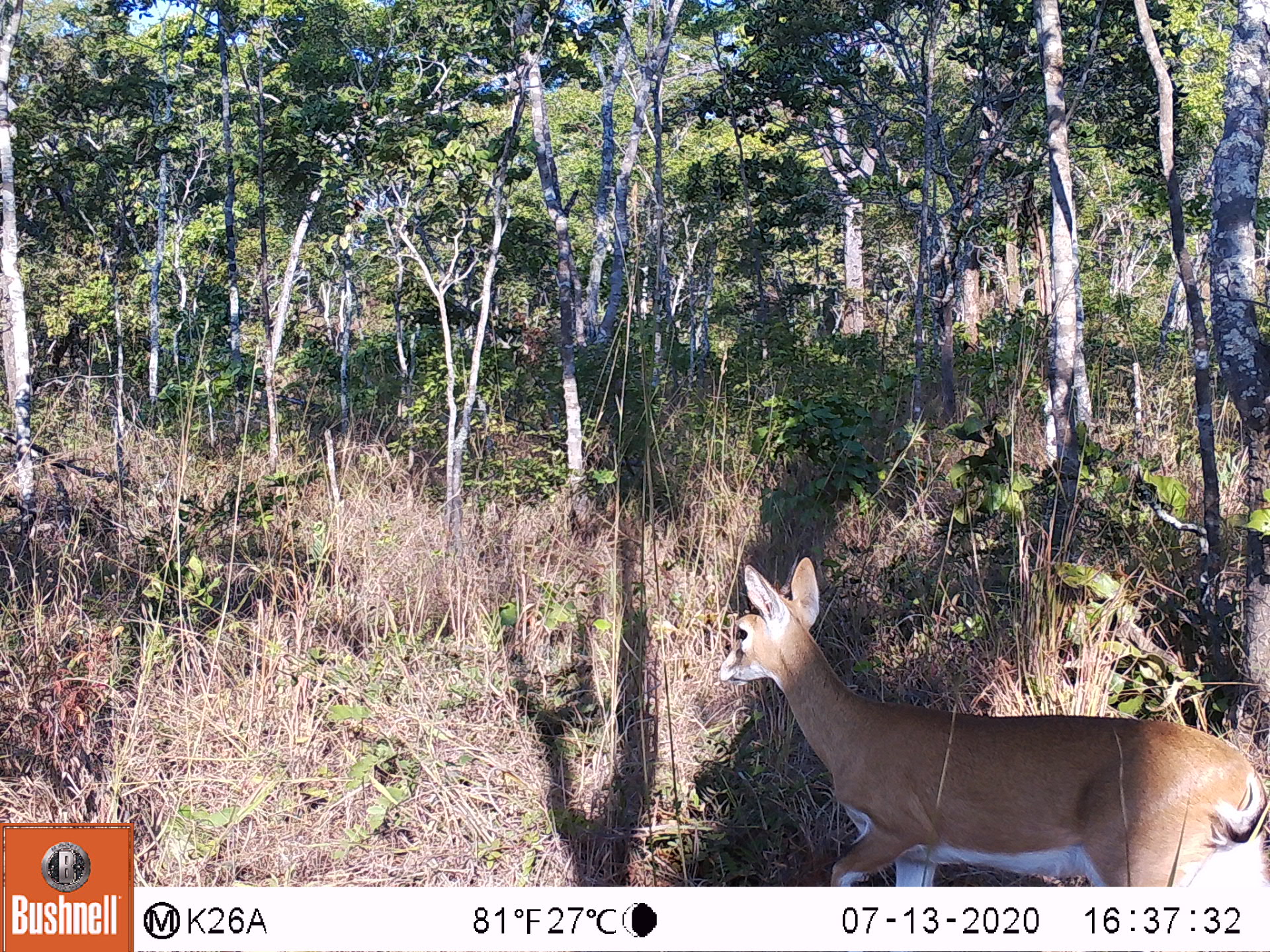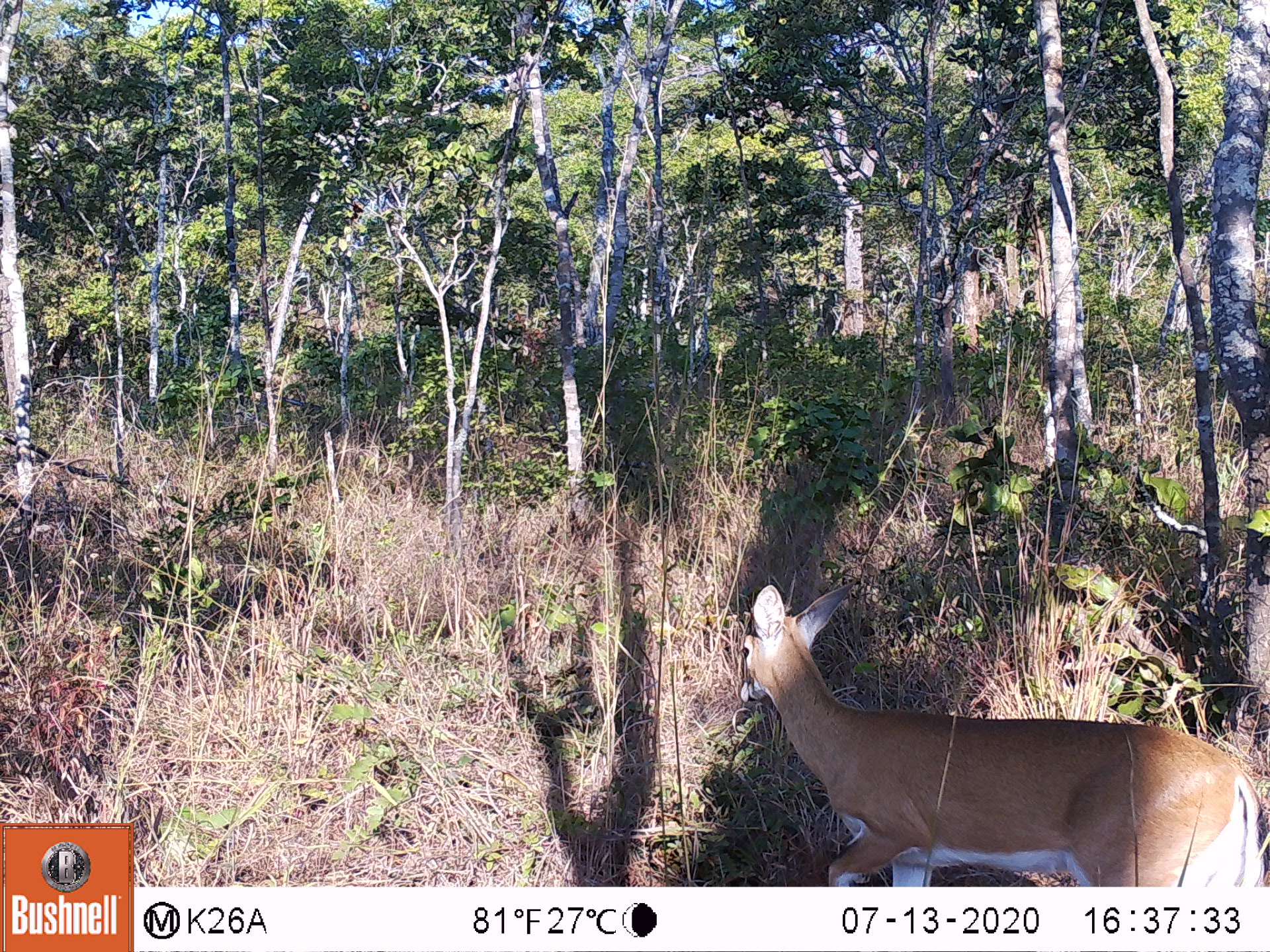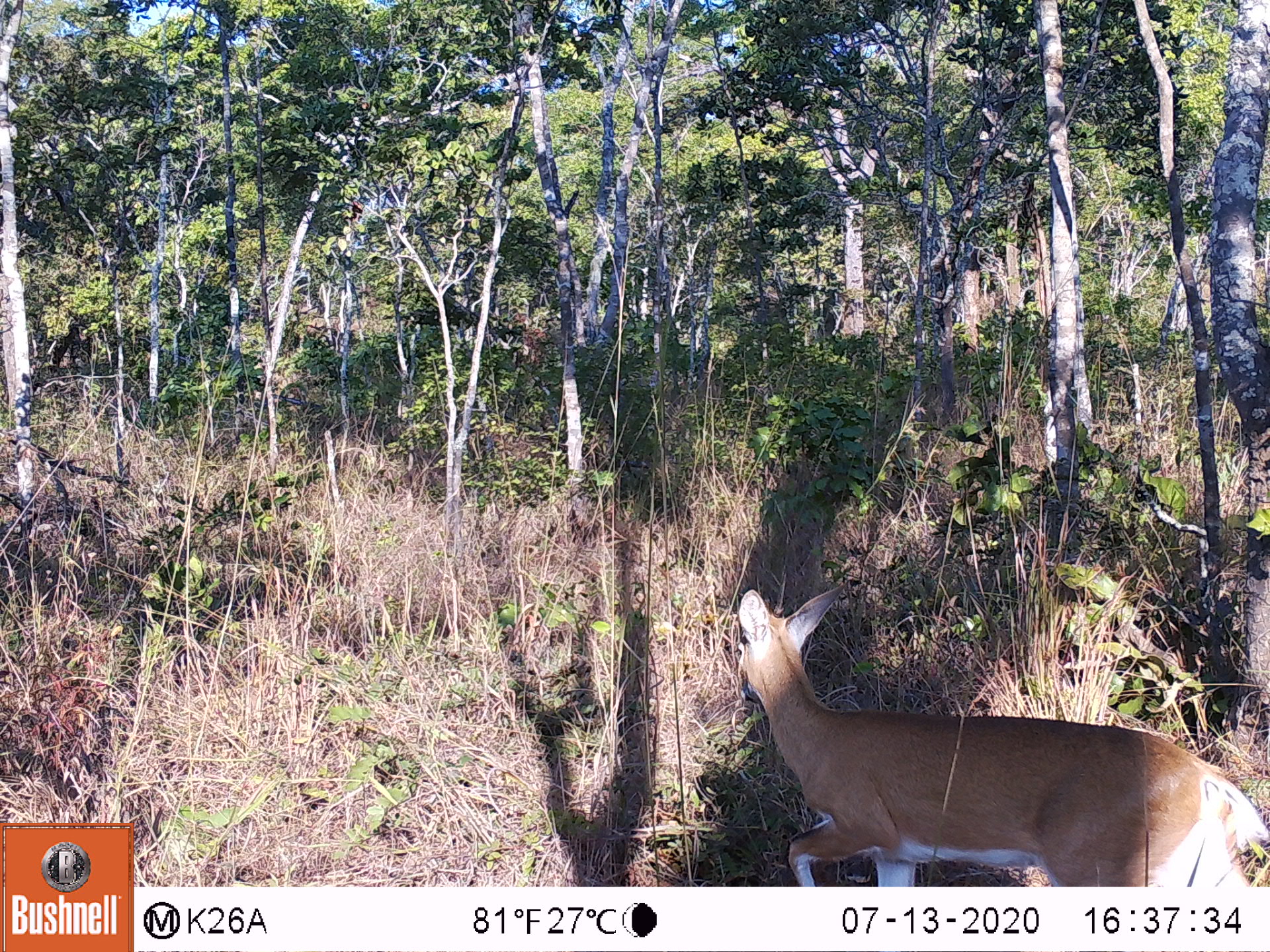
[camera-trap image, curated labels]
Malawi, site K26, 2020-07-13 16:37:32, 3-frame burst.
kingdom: Animalia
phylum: Chordata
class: Mammalia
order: Artiodactyla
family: Bovidae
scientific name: Antilopinae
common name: small antelope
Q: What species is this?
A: Small antelope (Antilopinae).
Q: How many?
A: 1.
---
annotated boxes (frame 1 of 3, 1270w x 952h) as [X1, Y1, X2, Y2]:
small antelope: [721, 554, 1260, 878]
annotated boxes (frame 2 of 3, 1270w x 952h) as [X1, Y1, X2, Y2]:
small antelope: [740, 577, 1254, 878]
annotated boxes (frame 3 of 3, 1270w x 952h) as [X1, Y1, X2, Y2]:
small antelope: [738, 586, 1264, 882]